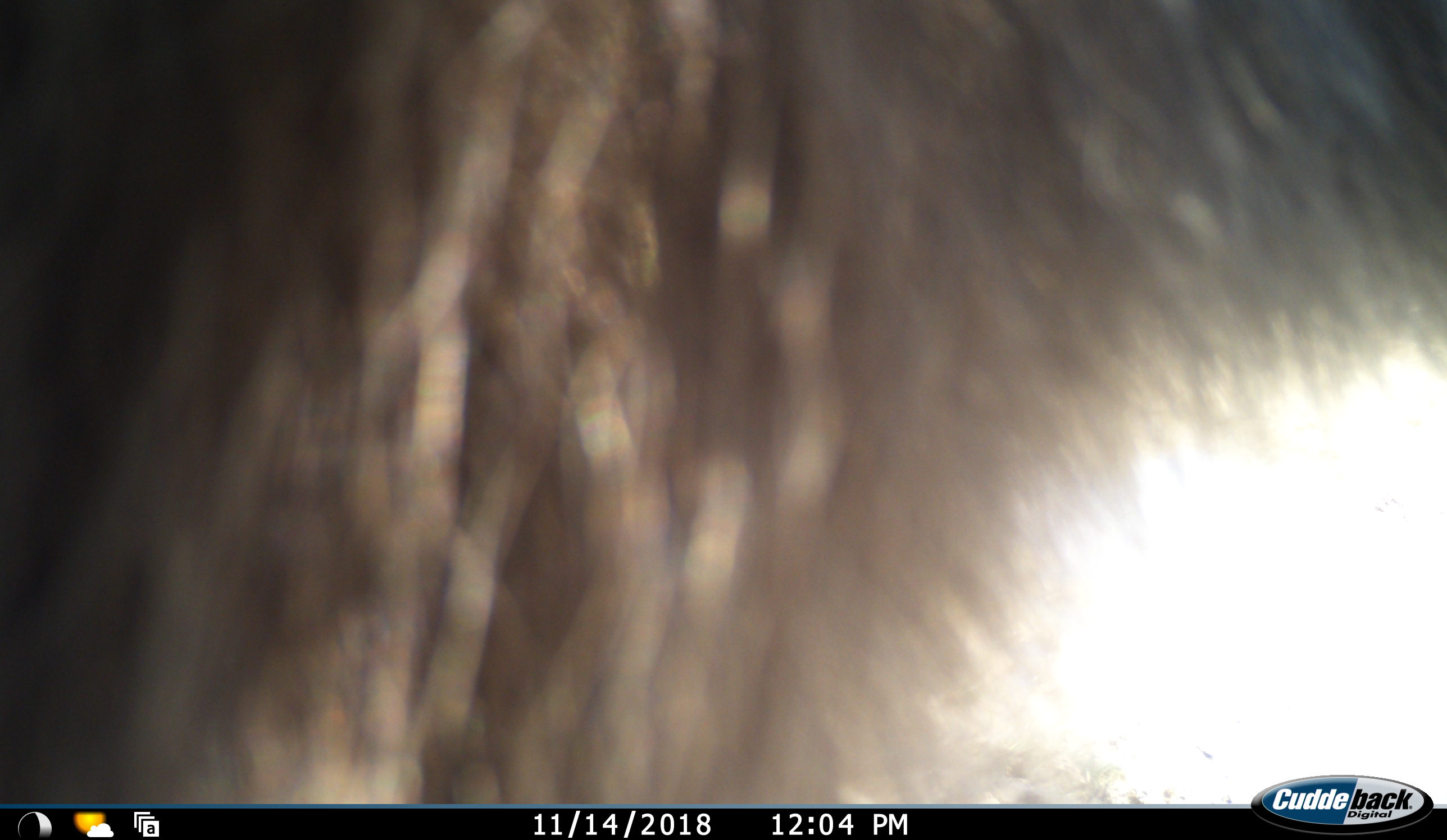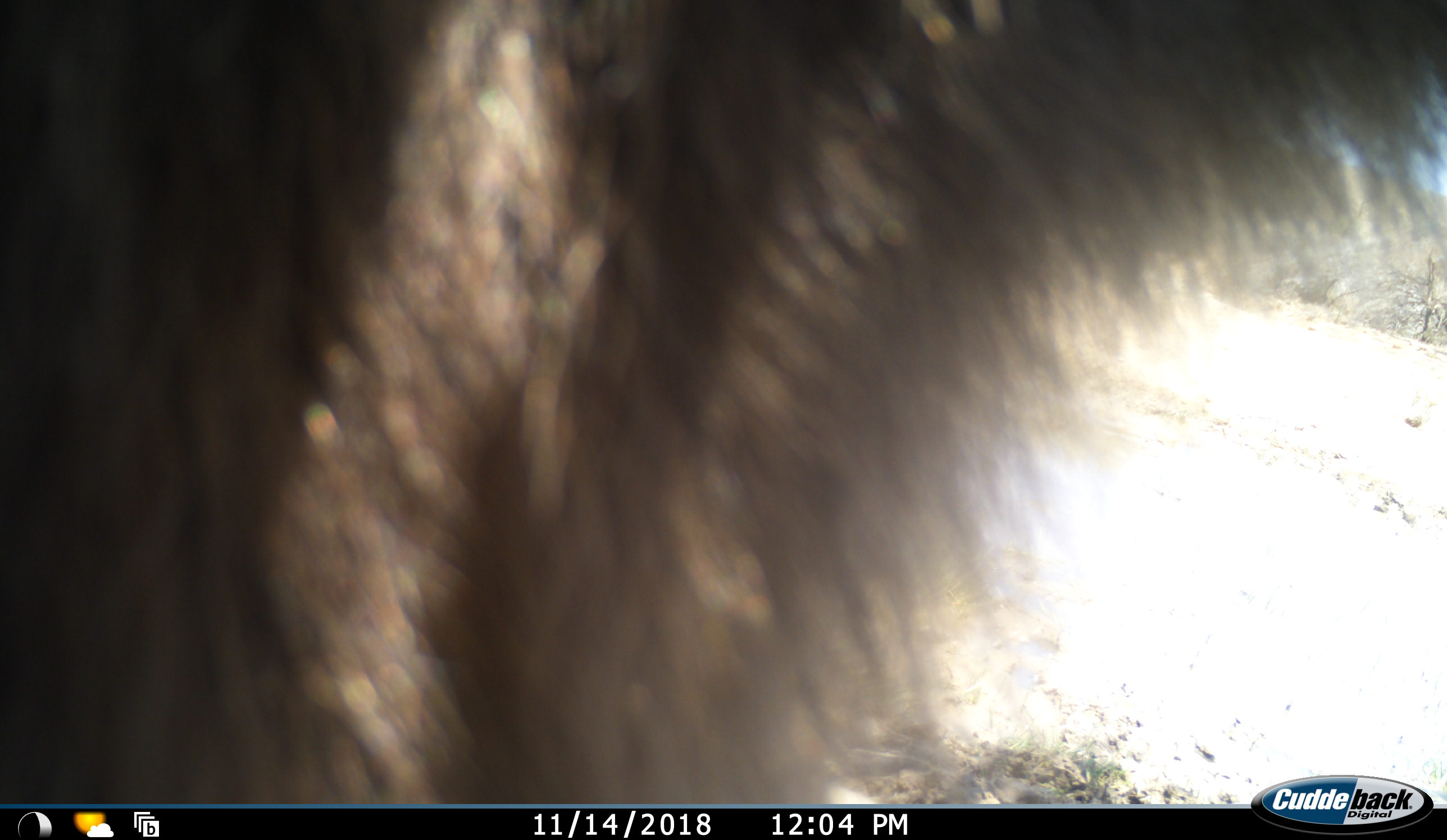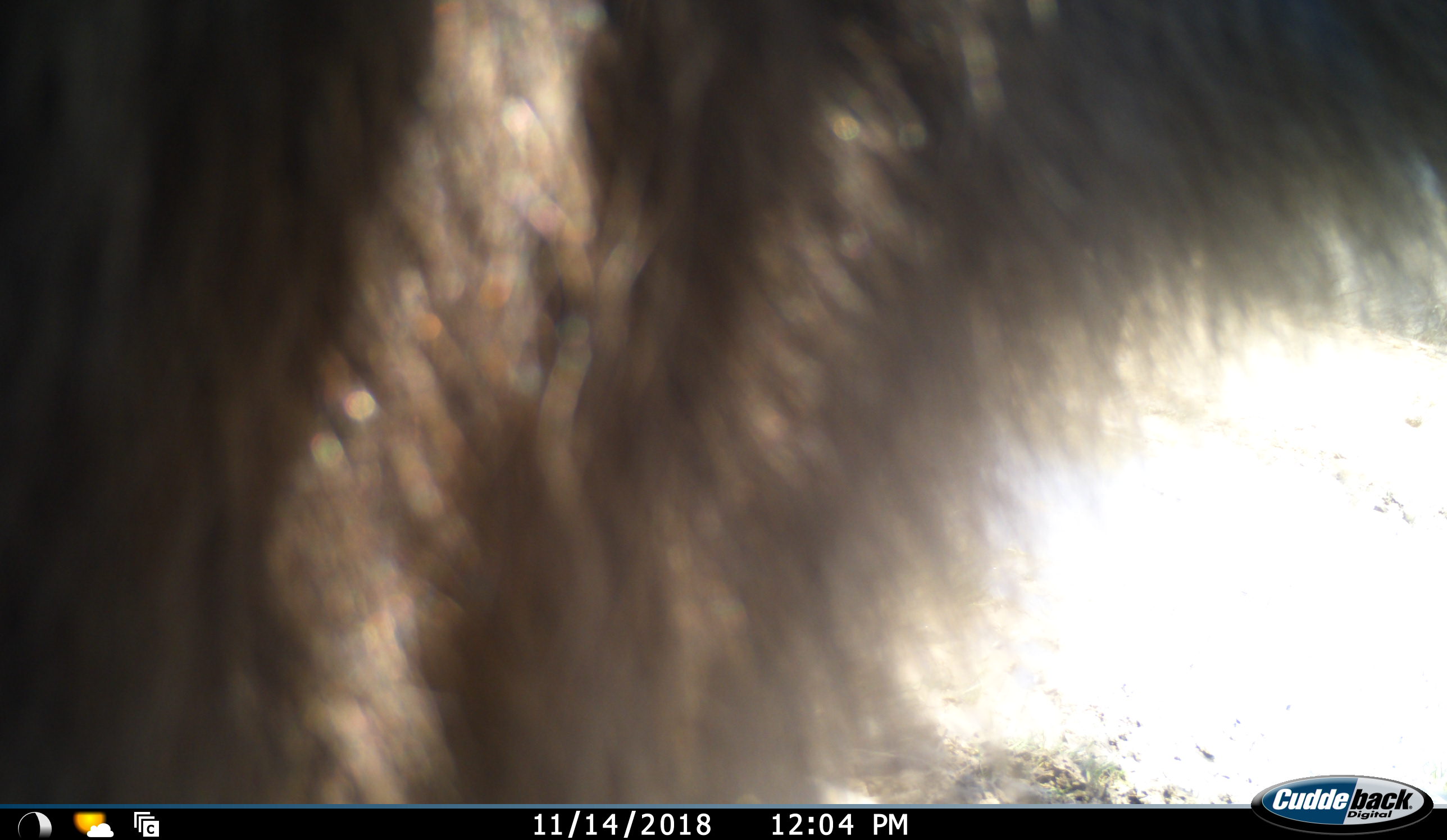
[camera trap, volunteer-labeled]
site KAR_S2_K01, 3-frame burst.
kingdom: Animalia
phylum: Chordata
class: Mammalia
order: Primates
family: Cercopithecidae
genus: Papio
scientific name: Papio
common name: baboon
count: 1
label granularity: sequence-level